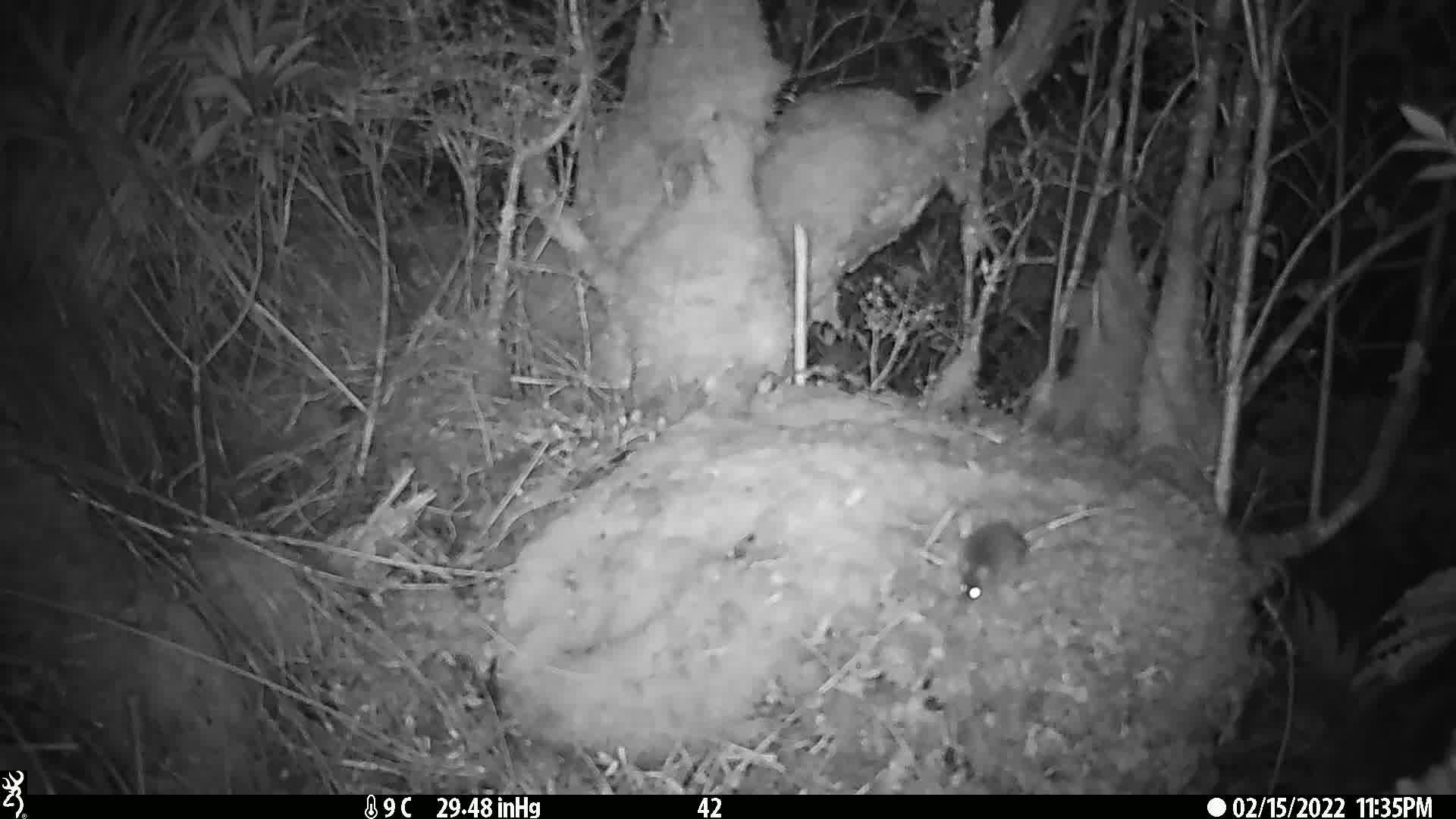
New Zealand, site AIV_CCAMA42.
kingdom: Animalia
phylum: Chordata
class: Mammalia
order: Rodentia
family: Muridae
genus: Mus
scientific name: Mus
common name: mouse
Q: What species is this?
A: Mouse (Mus).